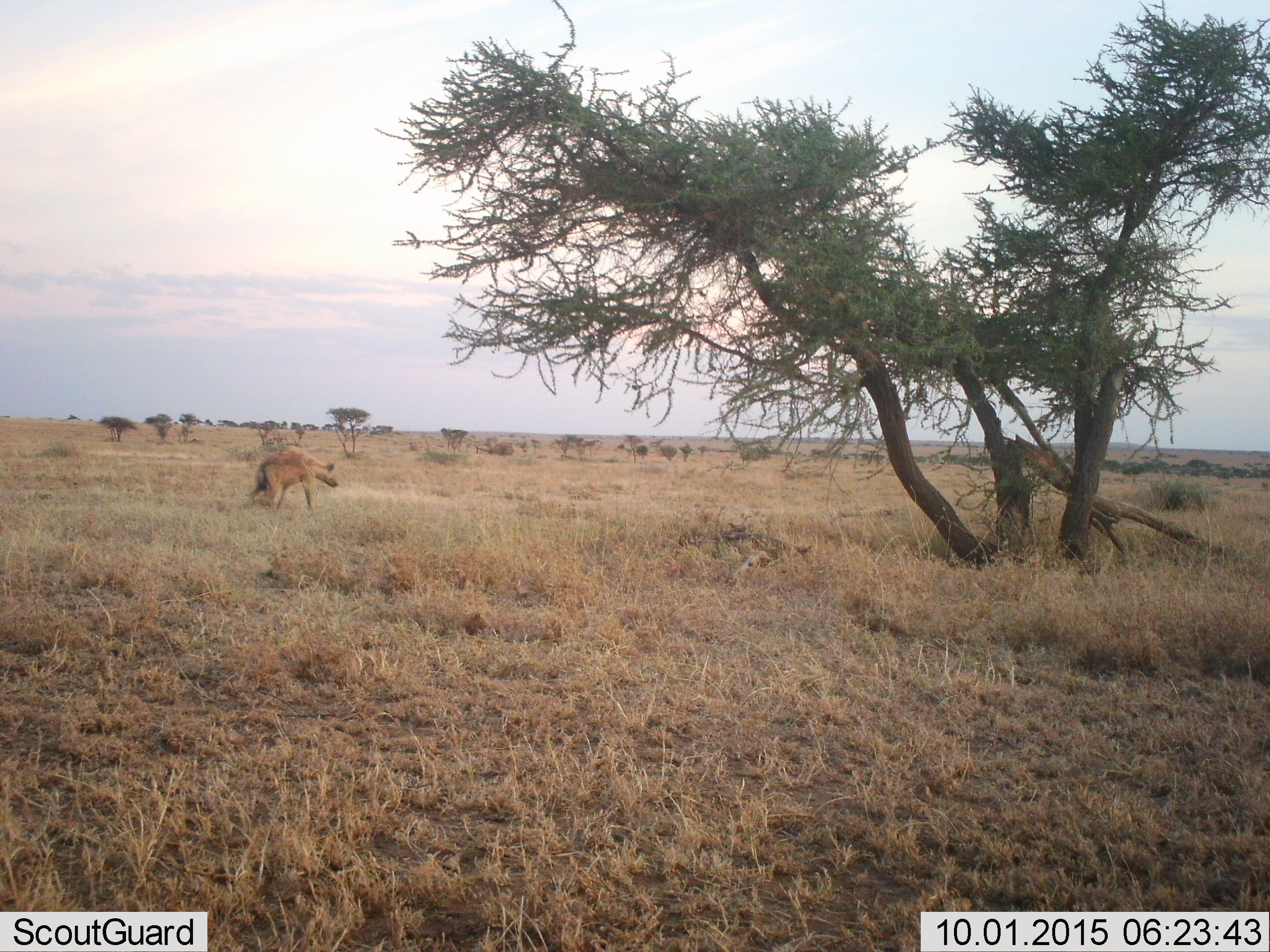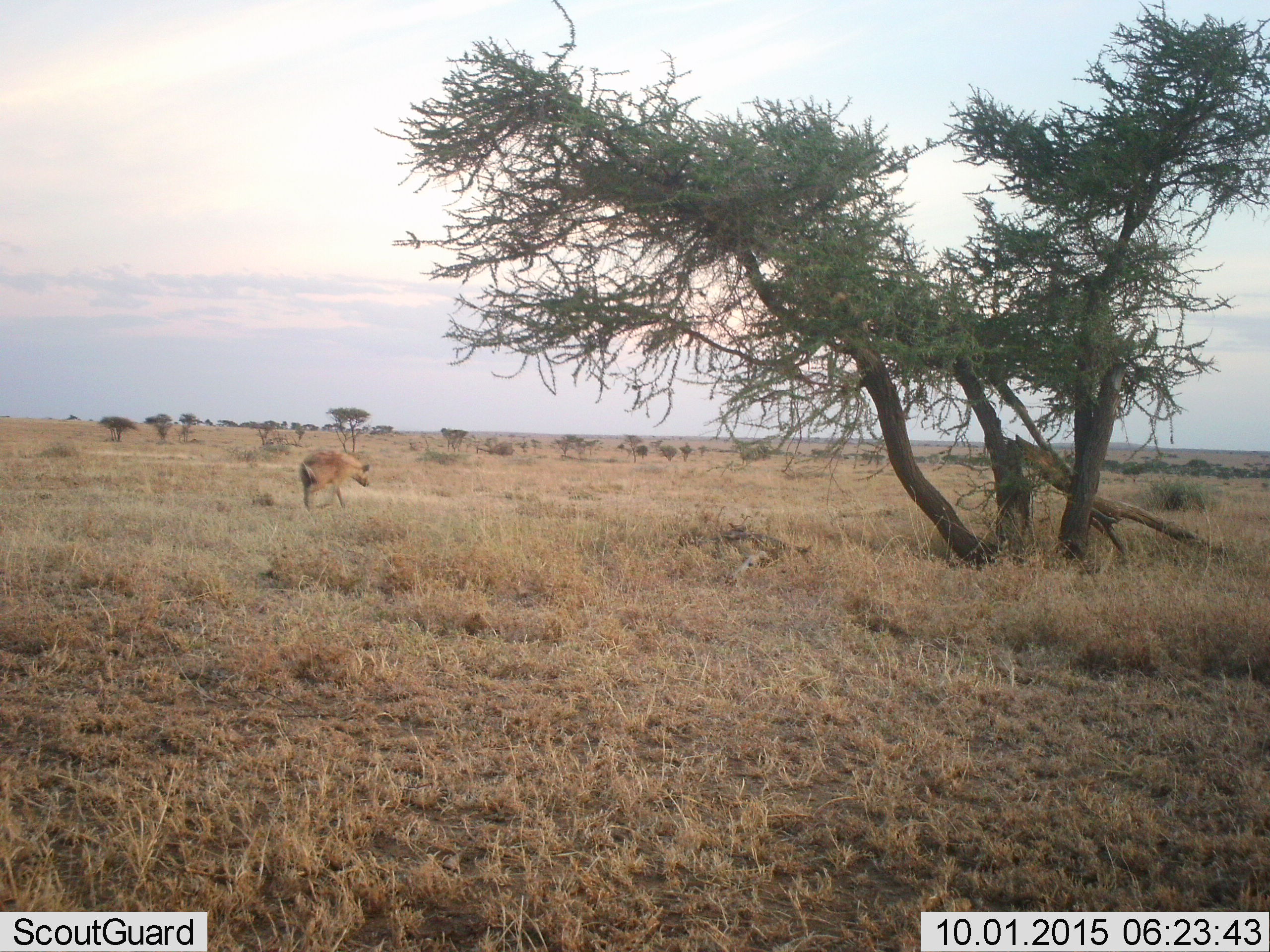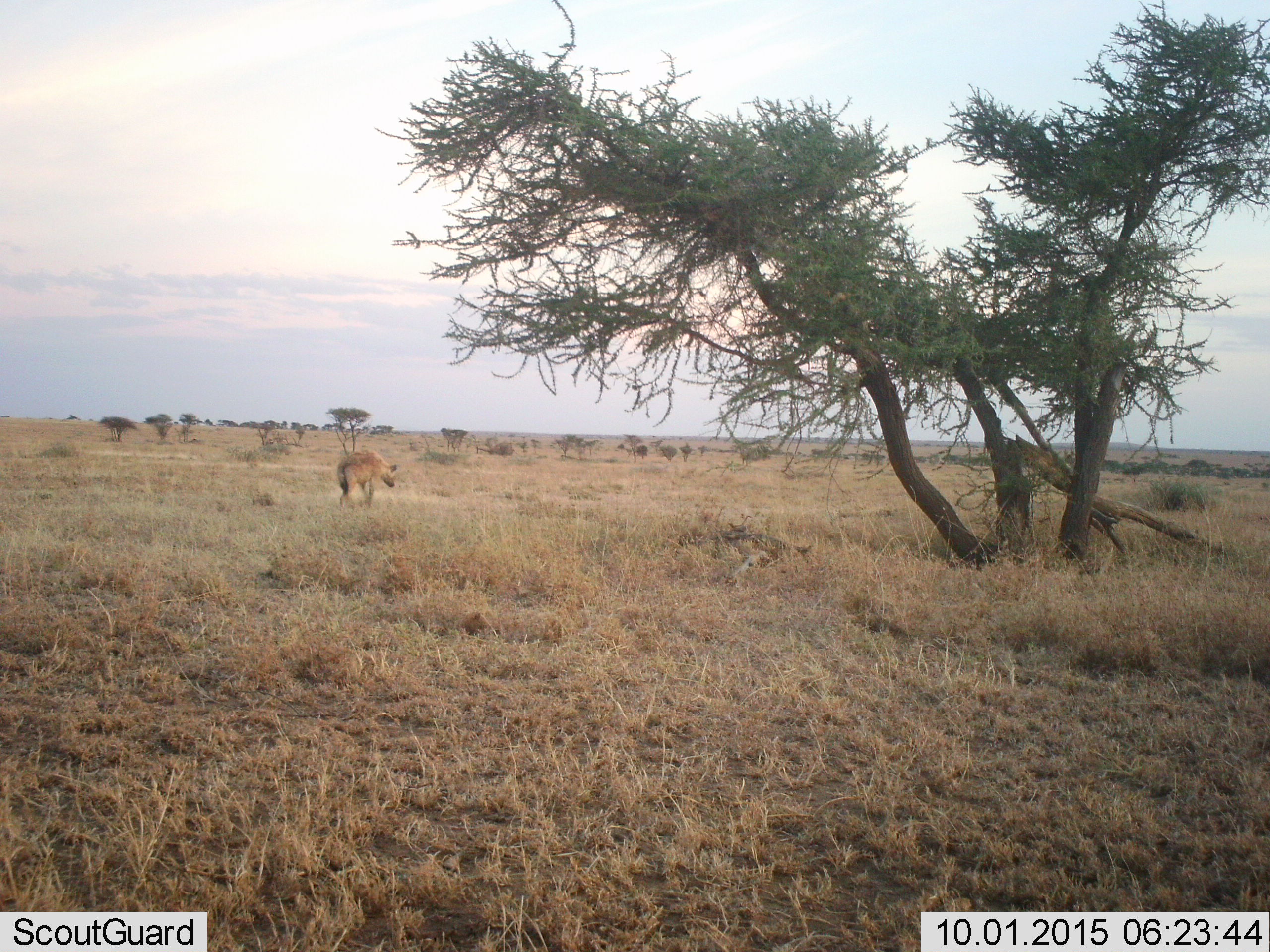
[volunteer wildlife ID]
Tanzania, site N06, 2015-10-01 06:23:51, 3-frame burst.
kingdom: Animalia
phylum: Chordata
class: Mammalia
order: Carnivora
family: Hyaenidae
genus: Crocuta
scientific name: Crocuta crocuta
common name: spotted hyena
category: hyenaspotted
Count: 1.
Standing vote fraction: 20%.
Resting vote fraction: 0%.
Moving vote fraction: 80%.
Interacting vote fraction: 0%.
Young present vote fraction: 0%.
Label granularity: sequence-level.